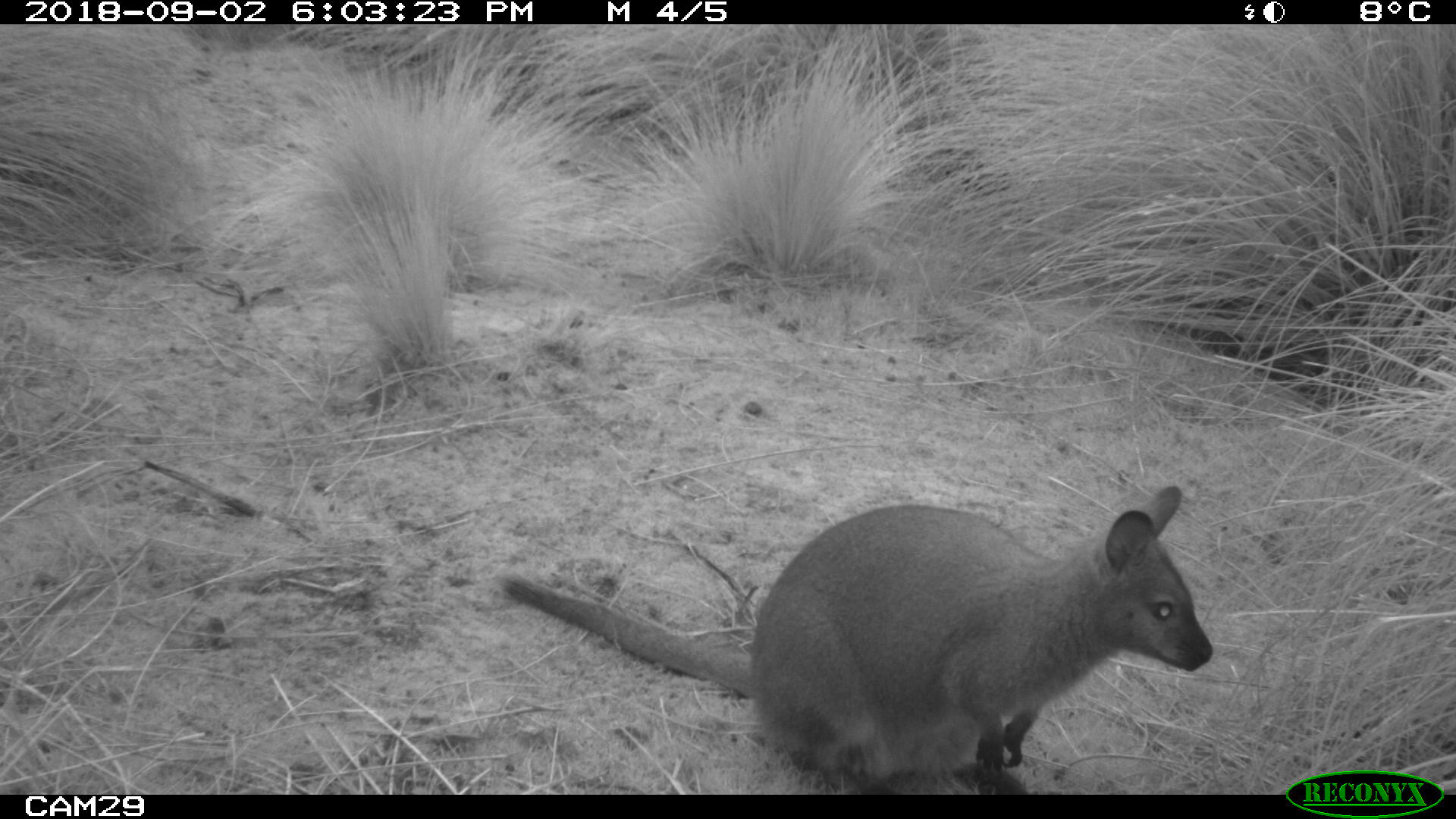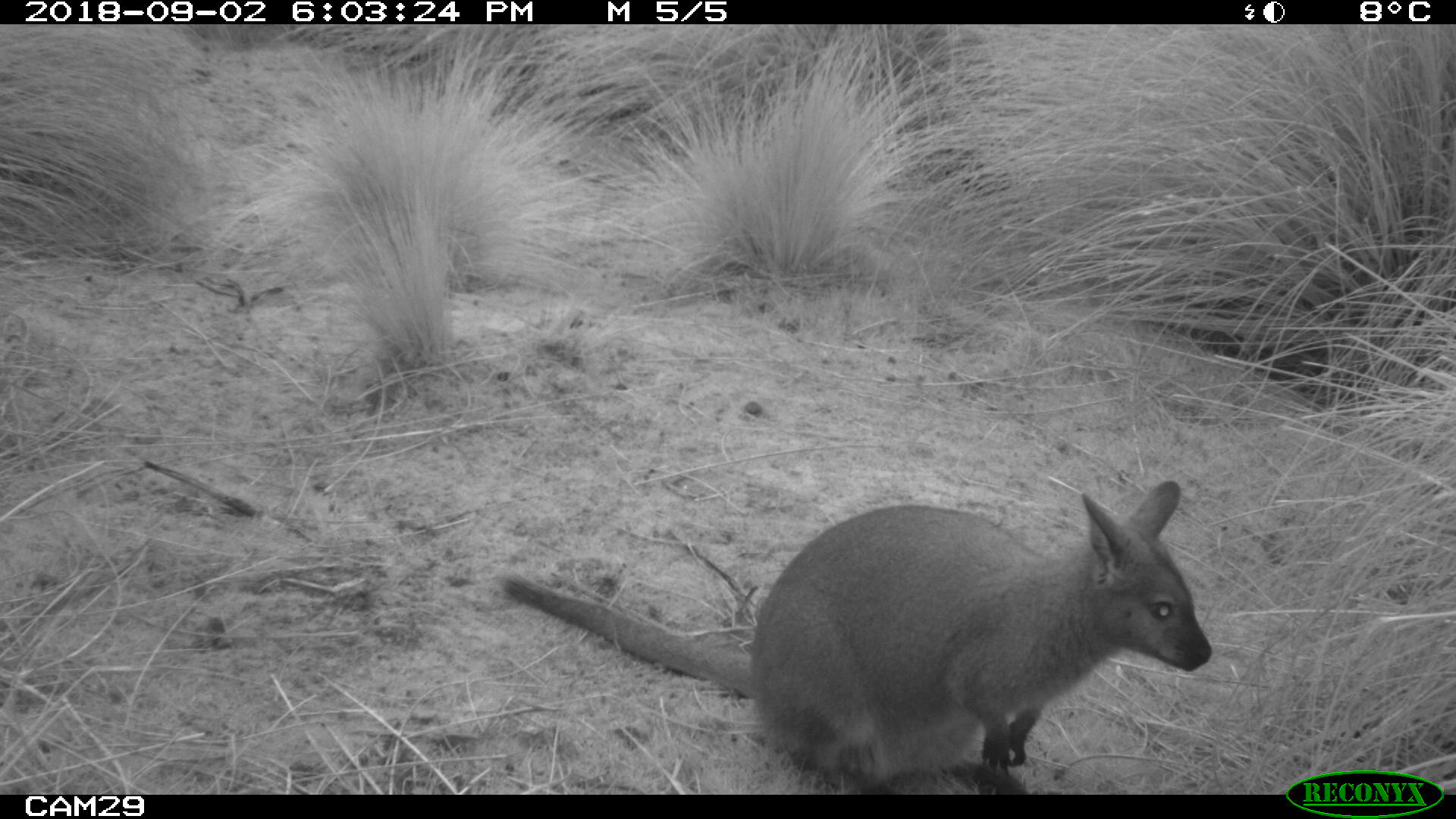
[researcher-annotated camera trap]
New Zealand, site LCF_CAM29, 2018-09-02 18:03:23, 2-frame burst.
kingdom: Animalia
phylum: Chordata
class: Mammalia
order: Diprotodontia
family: Macropodidae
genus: Notamacropus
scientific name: Notamacropus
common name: wallaby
Wallaby (Notamacropus).